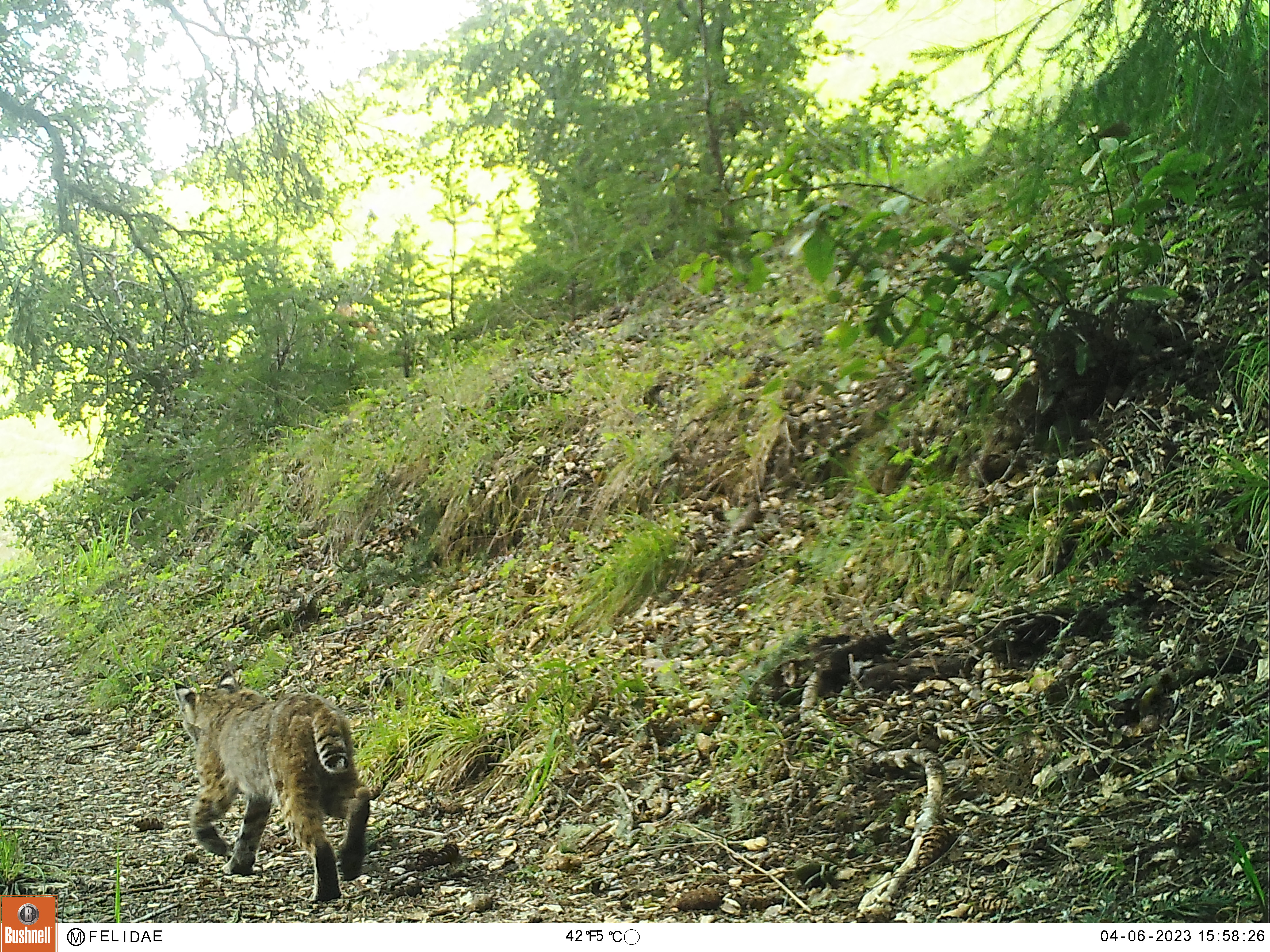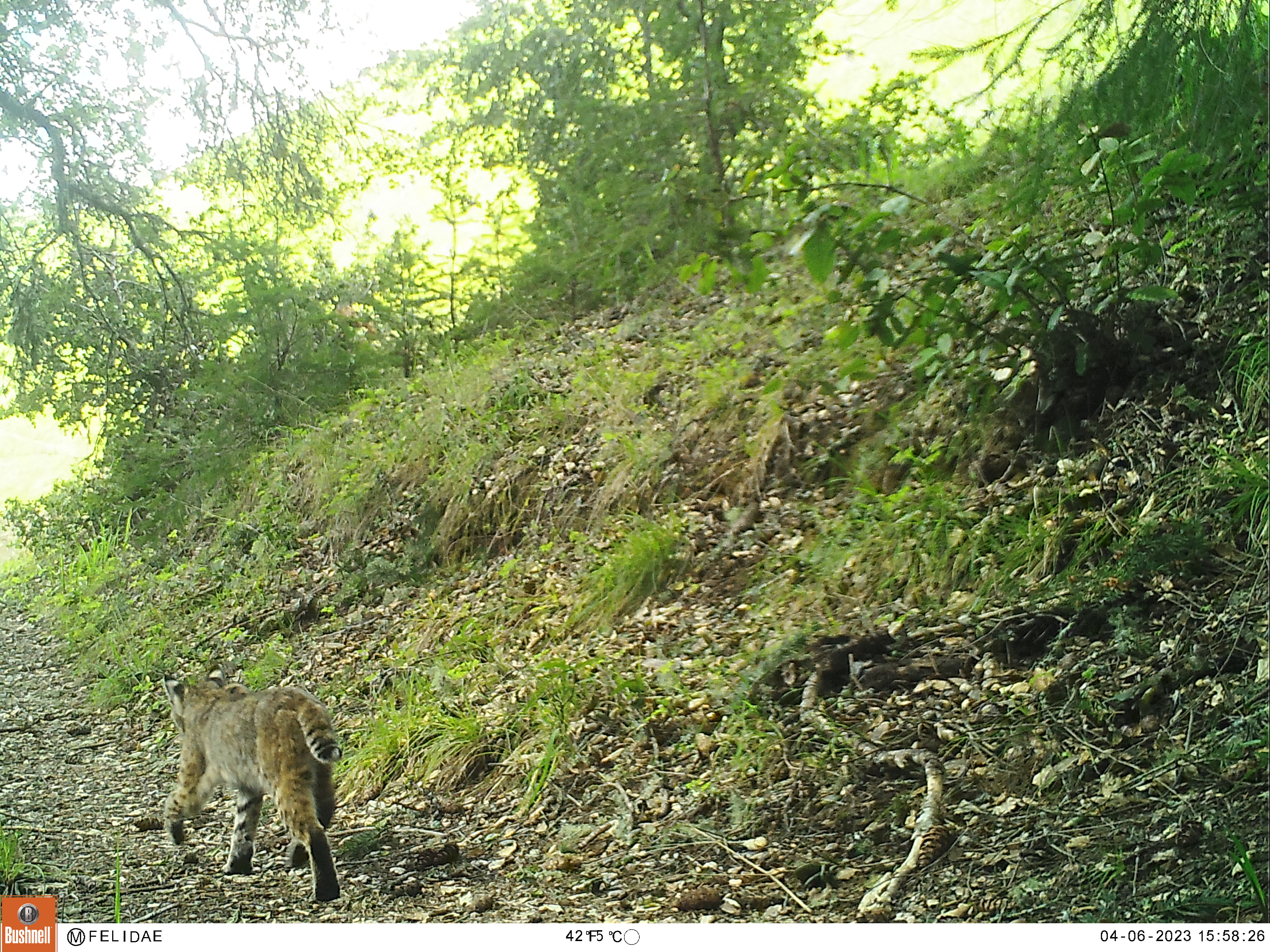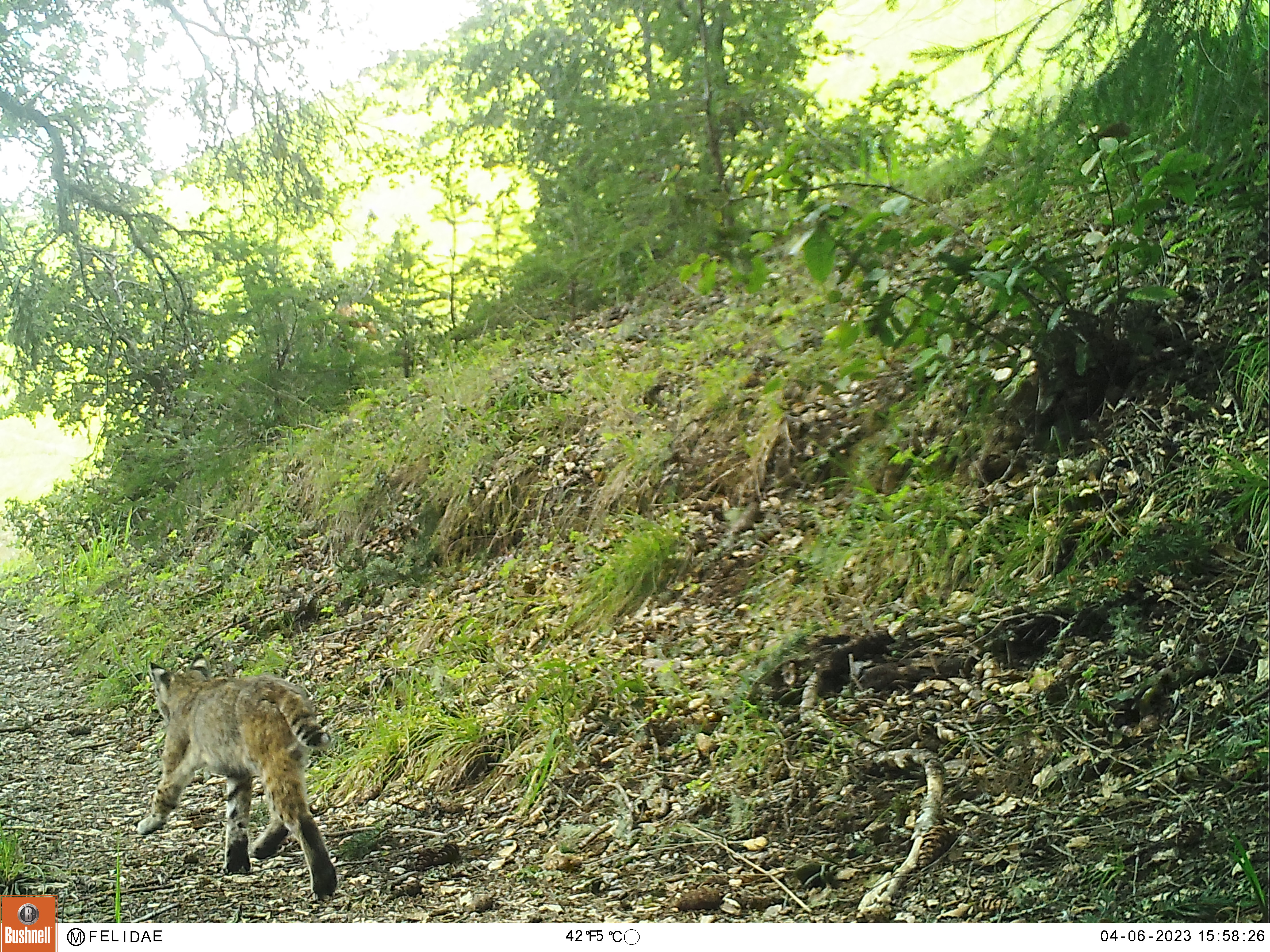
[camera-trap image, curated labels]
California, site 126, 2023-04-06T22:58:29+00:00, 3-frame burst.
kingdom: Animalia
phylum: Chordata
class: Mammalia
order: Carnivora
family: Felidae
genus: Lynx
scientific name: Lynx rufus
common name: bobcat